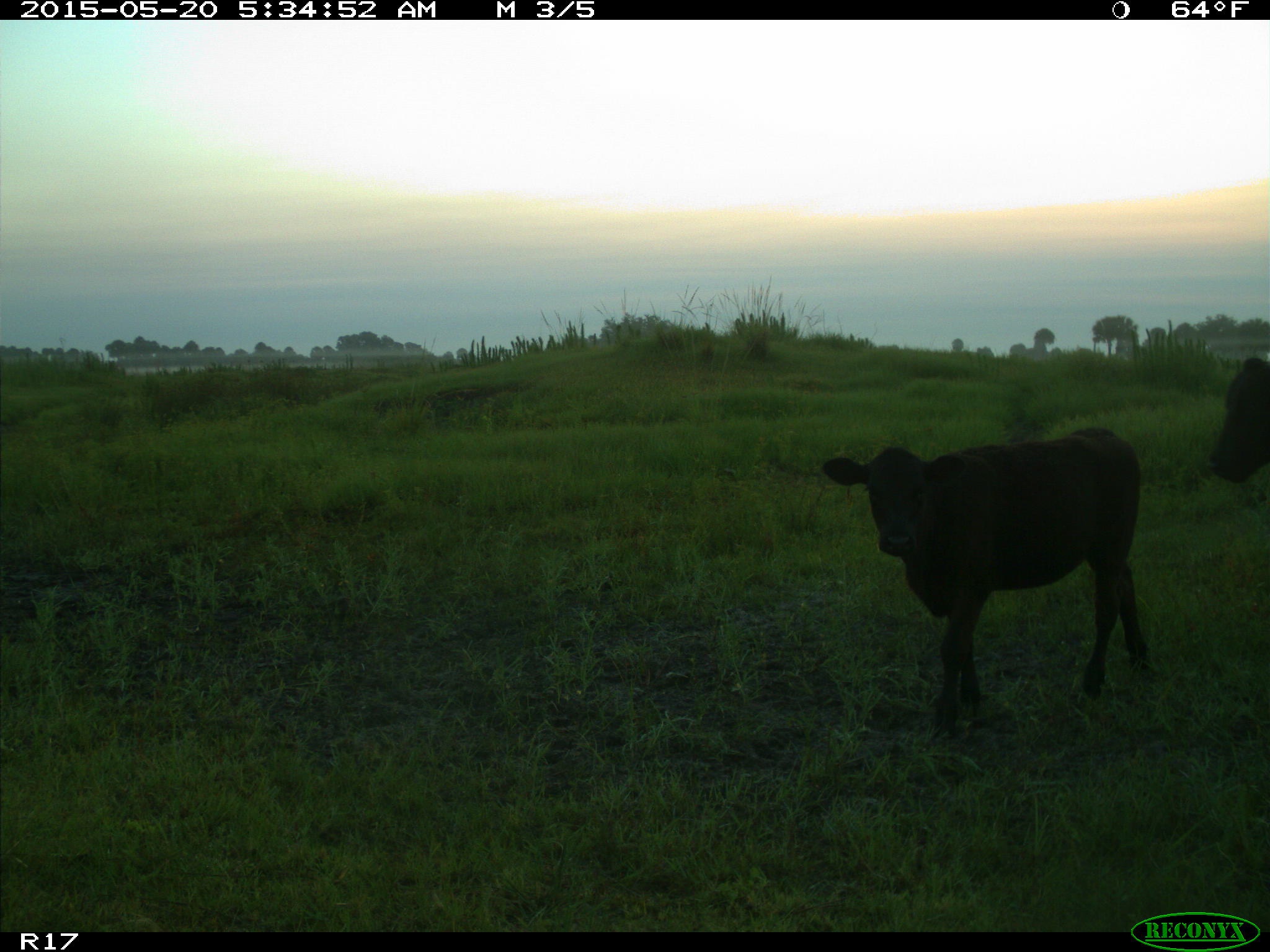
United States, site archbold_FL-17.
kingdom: Animalia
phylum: Chordata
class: Mammalia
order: Artiodactyla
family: Bovidae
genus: Bos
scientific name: Bos taurus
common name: domestic cow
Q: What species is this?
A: Bos taurus (domestic cow).